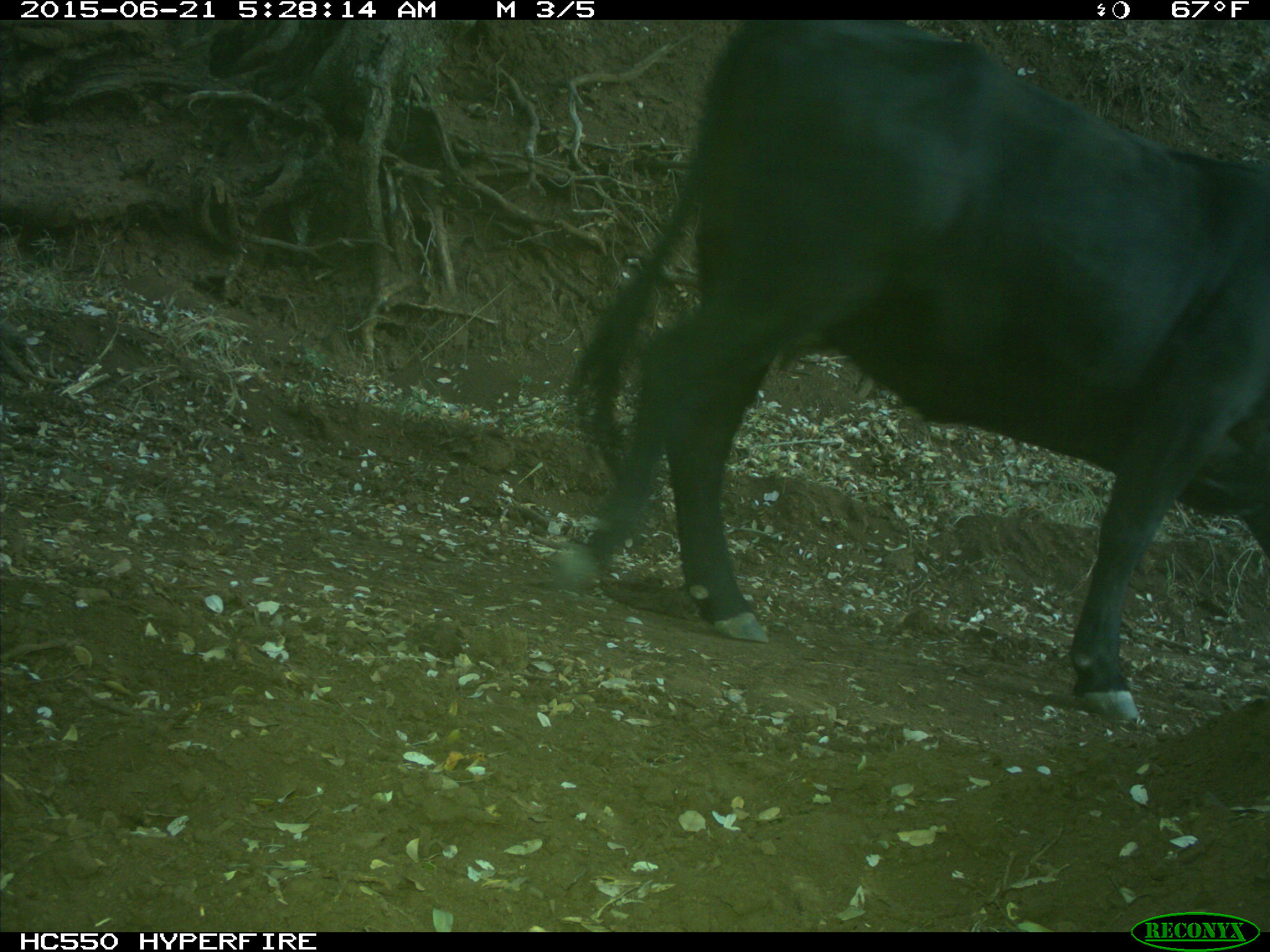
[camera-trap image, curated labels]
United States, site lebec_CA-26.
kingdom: Animalia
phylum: Chordata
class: Mammalia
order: Artiodactyla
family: Bovidae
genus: Bos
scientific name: Bos taurus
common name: domestic cow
Bos taurus (domestic cow).